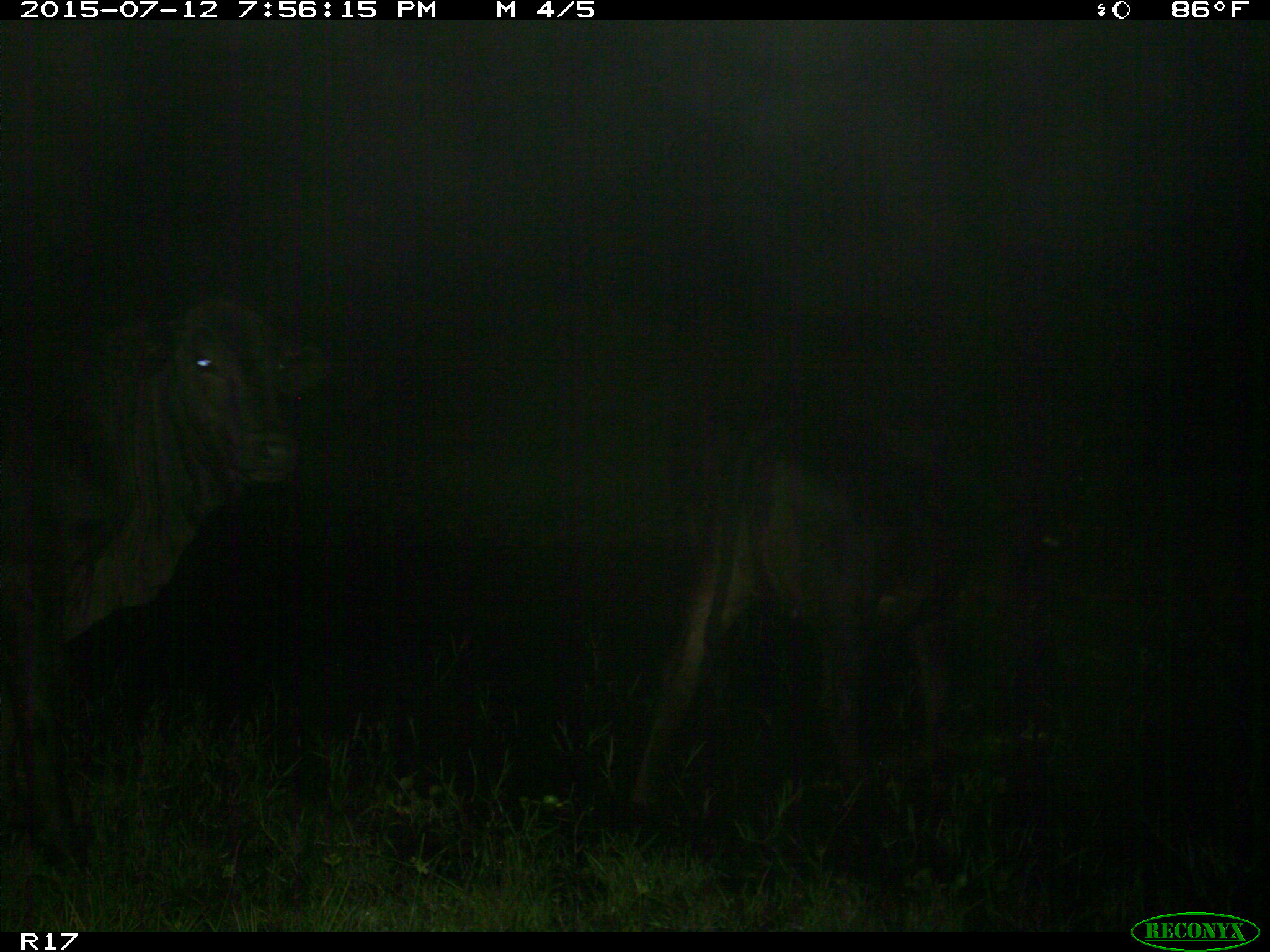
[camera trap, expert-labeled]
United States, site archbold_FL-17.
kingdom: Animalia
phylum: Chordata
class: Mammalia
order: Artiodactyla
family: Bovidae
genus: Bos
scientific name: Bos taurus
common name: domestic cow